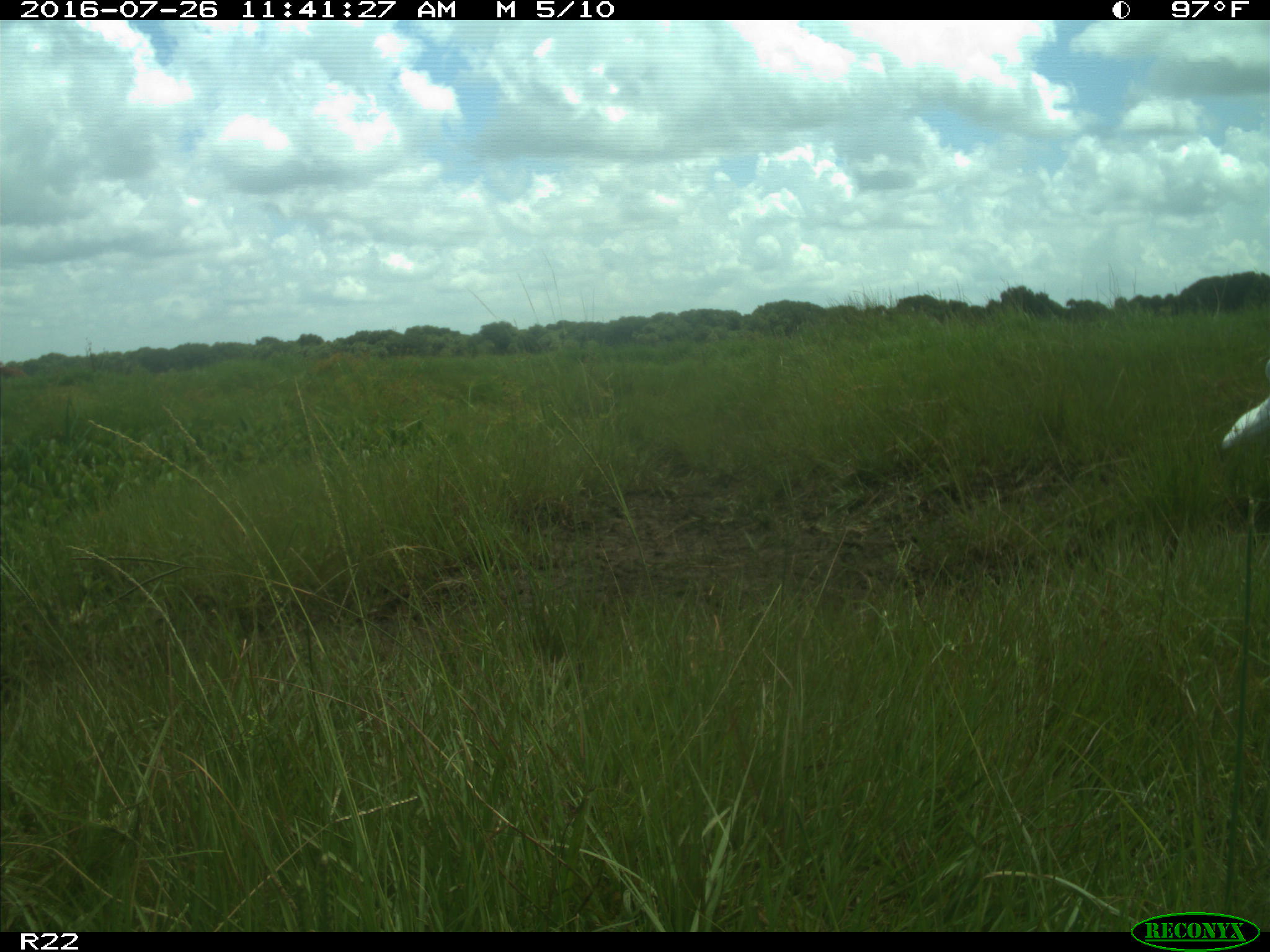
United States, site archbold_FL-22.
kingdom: Animalia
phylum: Chordata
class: Mammalia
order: Artiodactyla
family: Bovidae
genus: Bos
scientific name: Bos taurus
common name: domestic cow